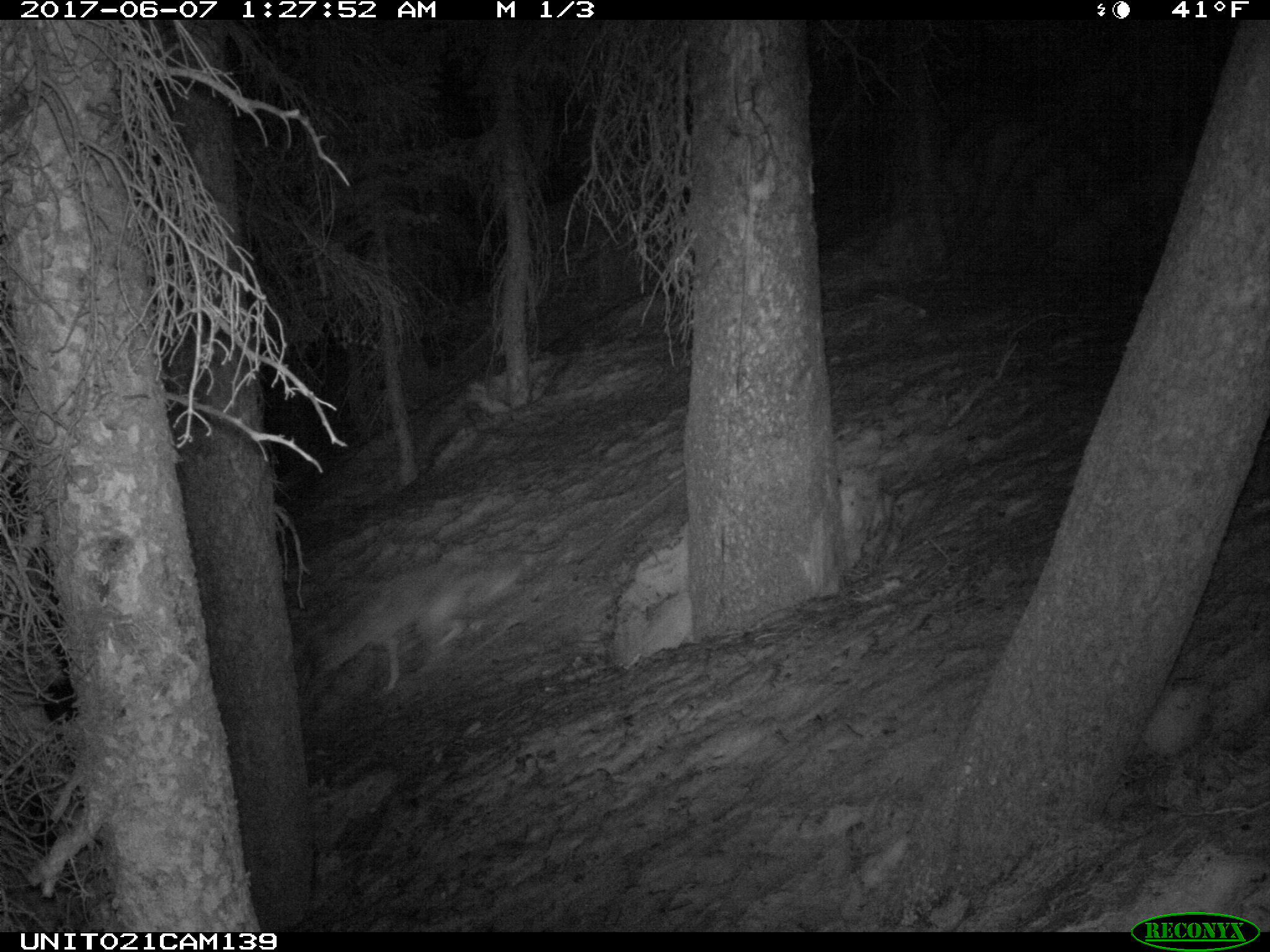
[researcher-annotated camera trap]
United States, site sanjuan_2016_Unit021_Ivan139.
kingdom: Animalia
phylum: Chordata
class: Mammalia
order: Carnivora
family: Canidae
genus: Canis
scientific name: Canis latrans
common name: coyote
Canis latrans (coyote).